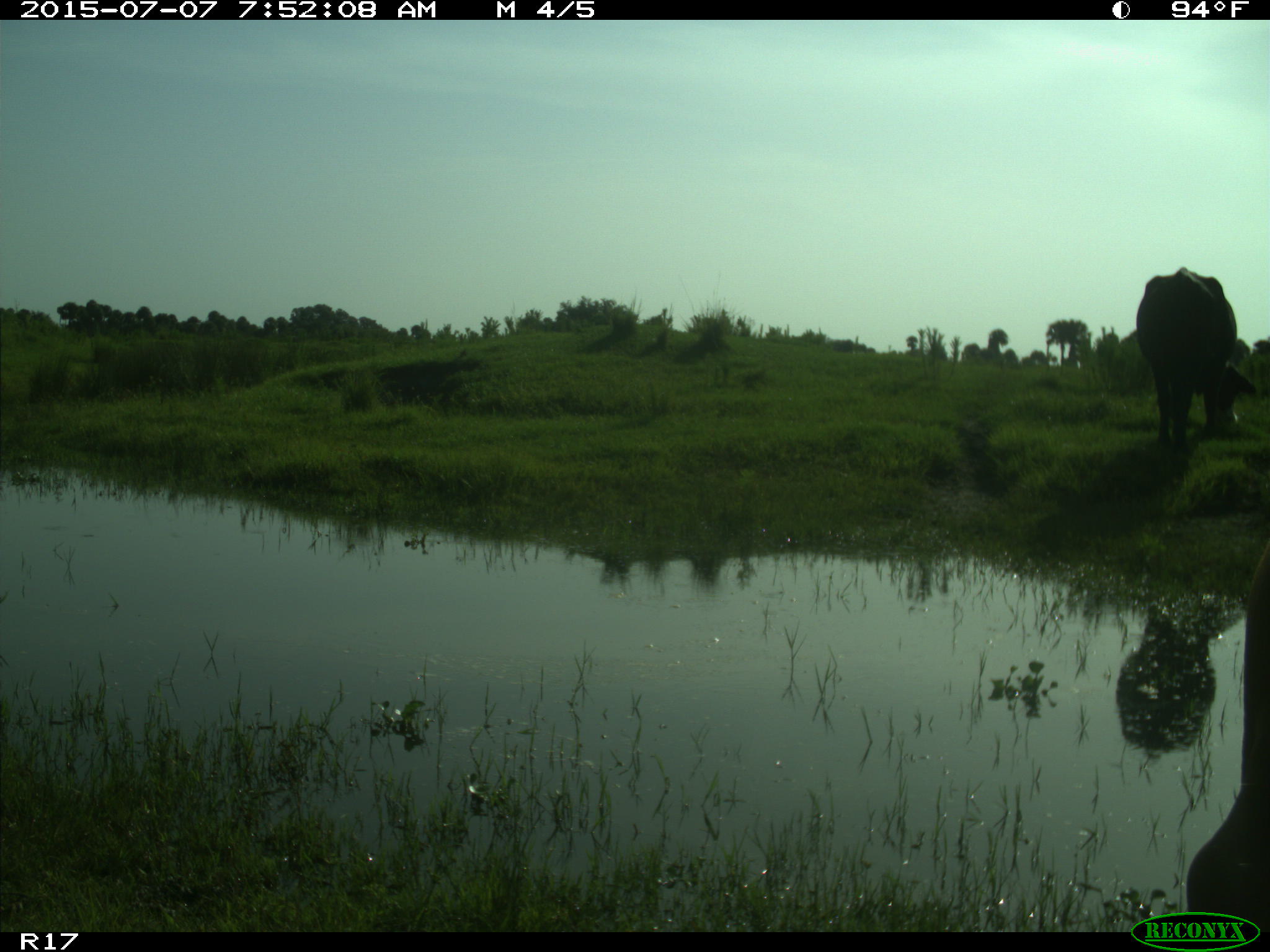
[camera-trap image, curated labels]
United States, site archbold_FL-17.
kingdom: Animalia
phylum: Chordata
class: Mammalia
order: Artiodactyla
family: Bovidae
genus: Bos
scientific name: Bos taurus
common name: domestic cow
Bos taurus (domestic cow).